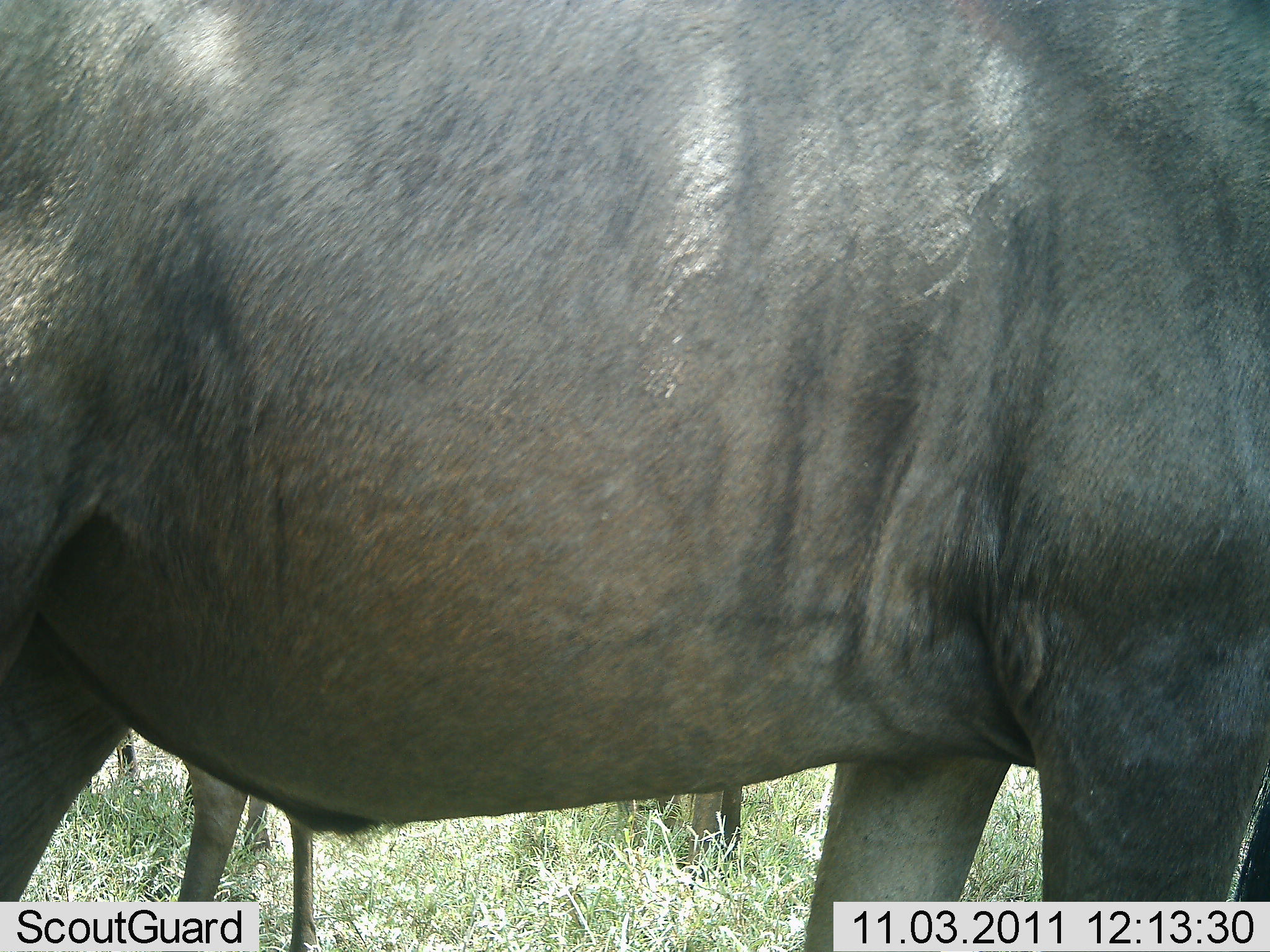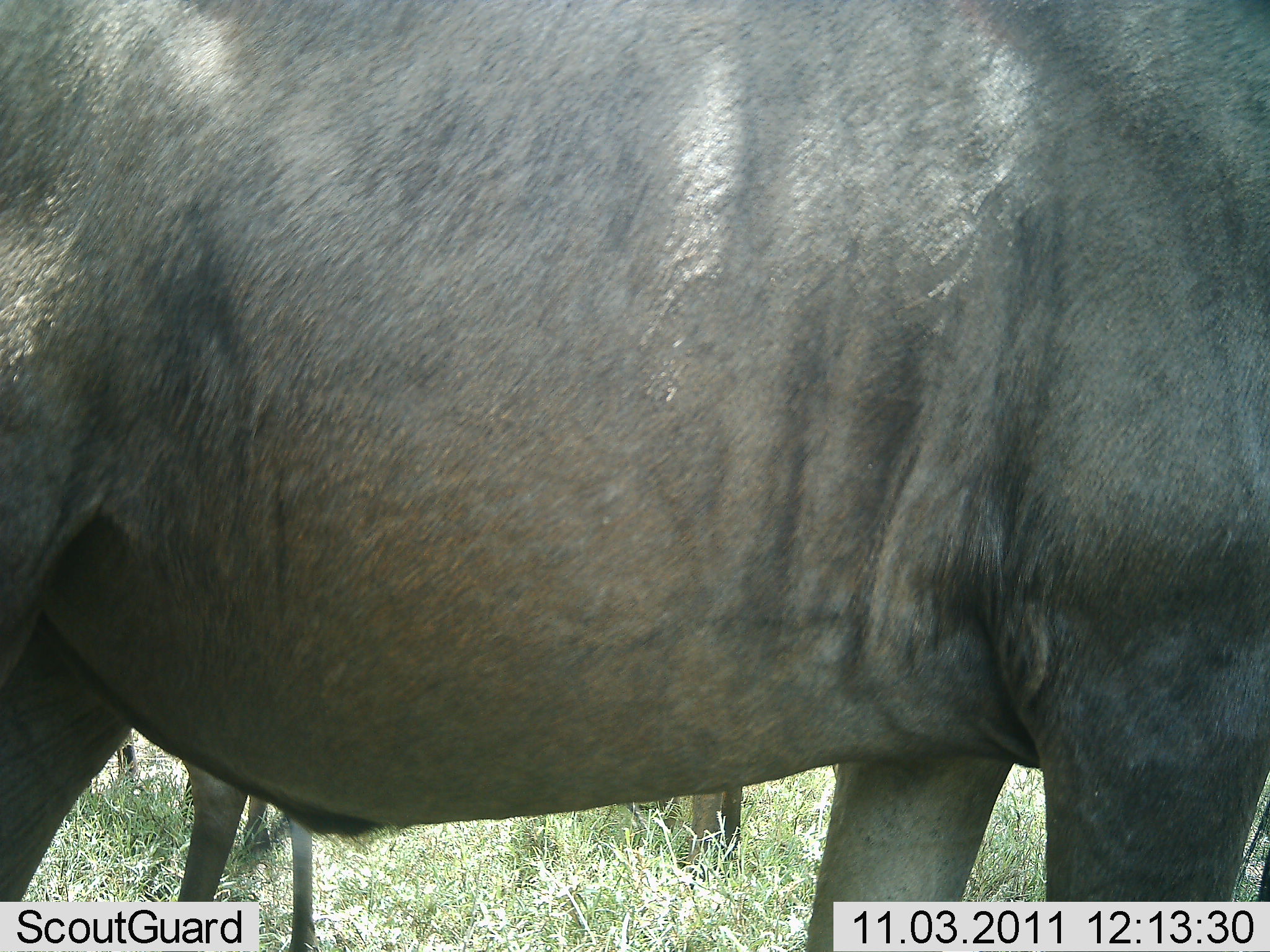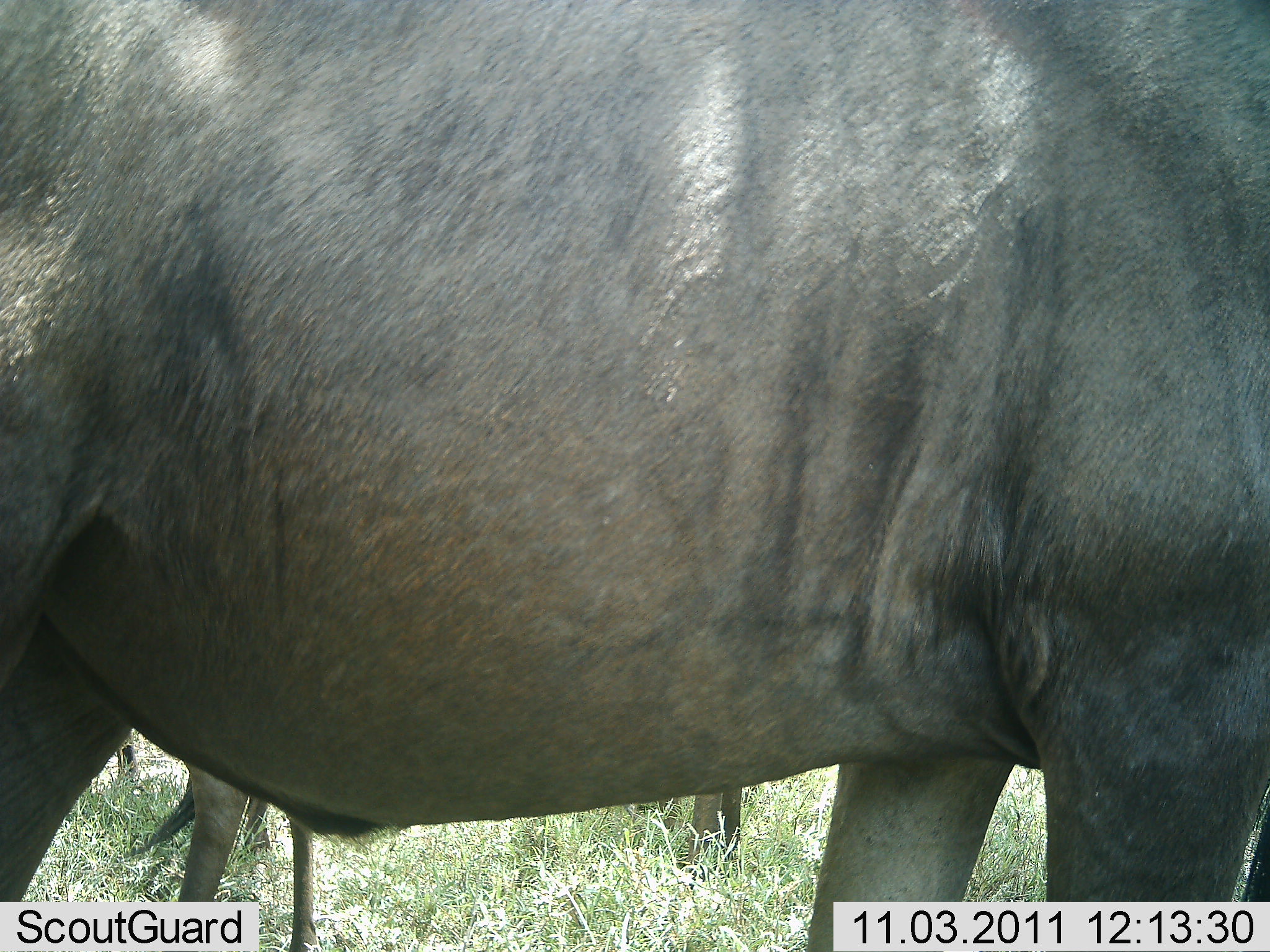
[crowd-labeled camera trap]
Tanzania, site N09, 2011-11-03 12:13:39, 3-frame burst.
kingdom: Animalia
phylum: Chordata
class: Mammalia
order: Artiodactyla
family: Bovidae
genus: Connochaetes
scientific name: Connochaetes taurinus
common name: blue wildebeest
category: wildebeest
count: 2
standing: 100%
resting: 0%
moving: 0%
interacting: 0%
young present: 0%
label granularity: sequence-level